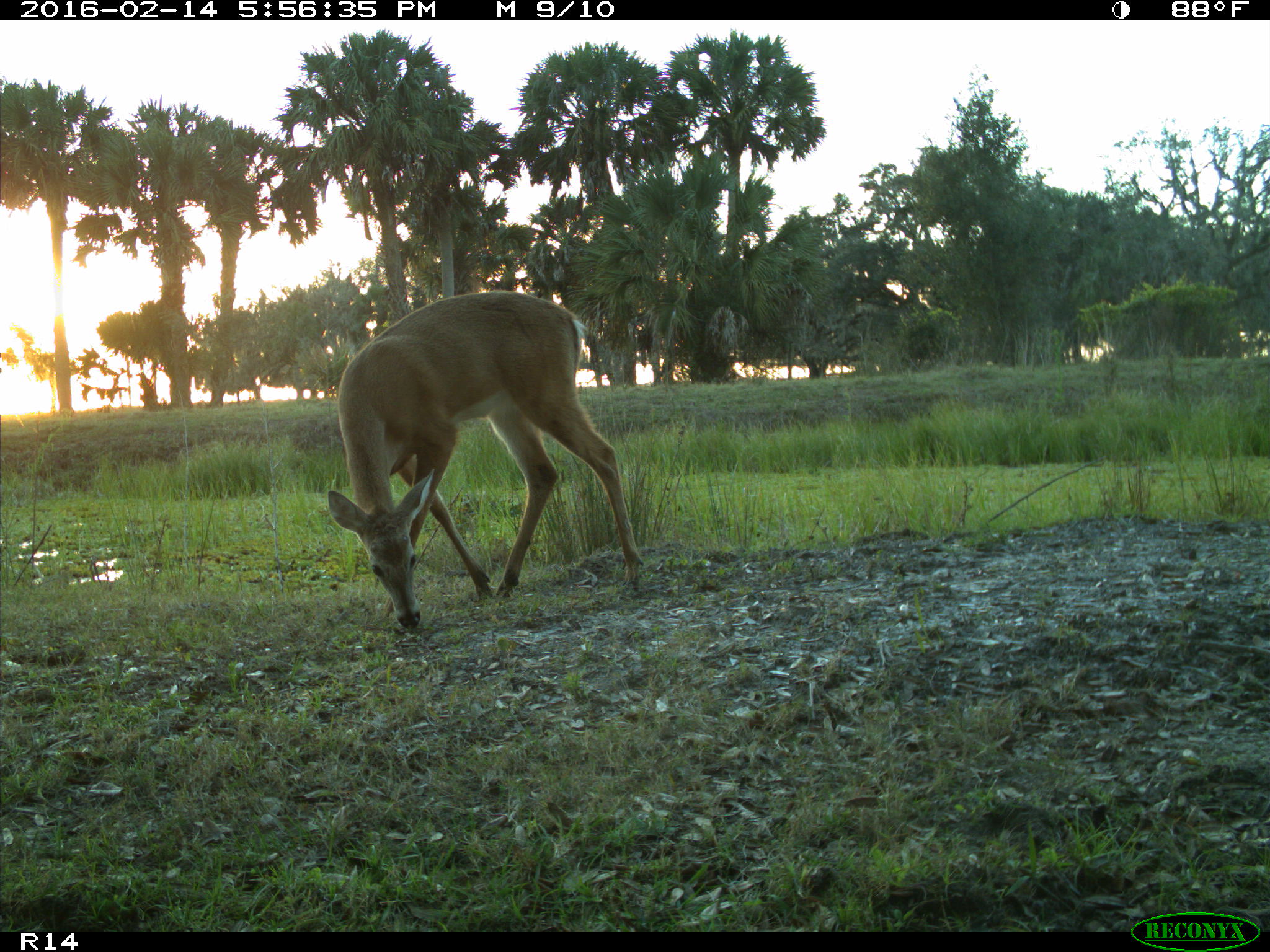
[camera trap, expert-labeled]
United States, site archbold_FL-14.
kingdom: Animalia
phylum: Chordata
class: Mammalia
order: Artiodactyla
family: Cervidae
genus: Odocoileus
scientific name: Odocoileus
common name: deer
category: unidentified deer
Unidentified deer (deer) (Odocoileus).